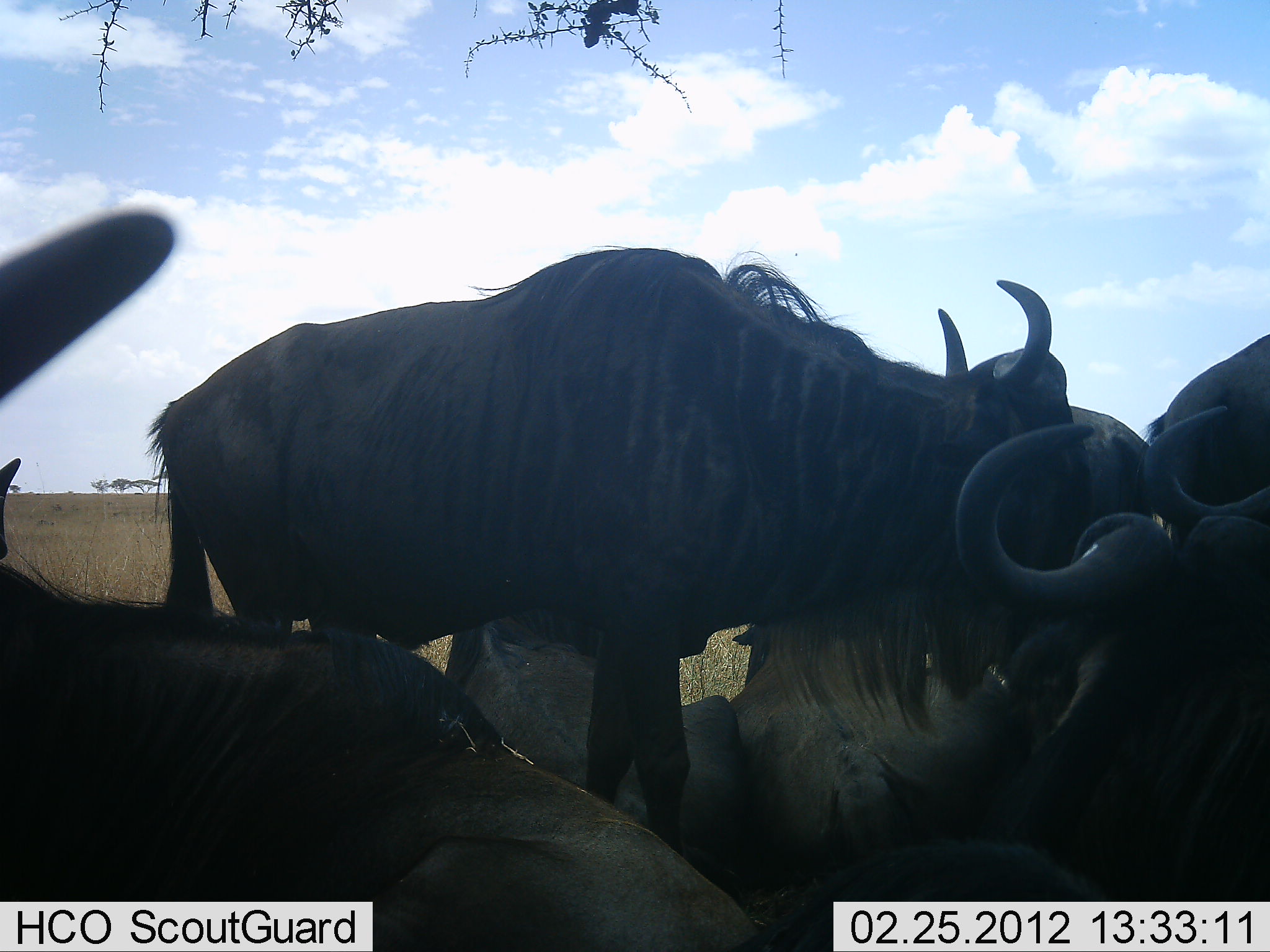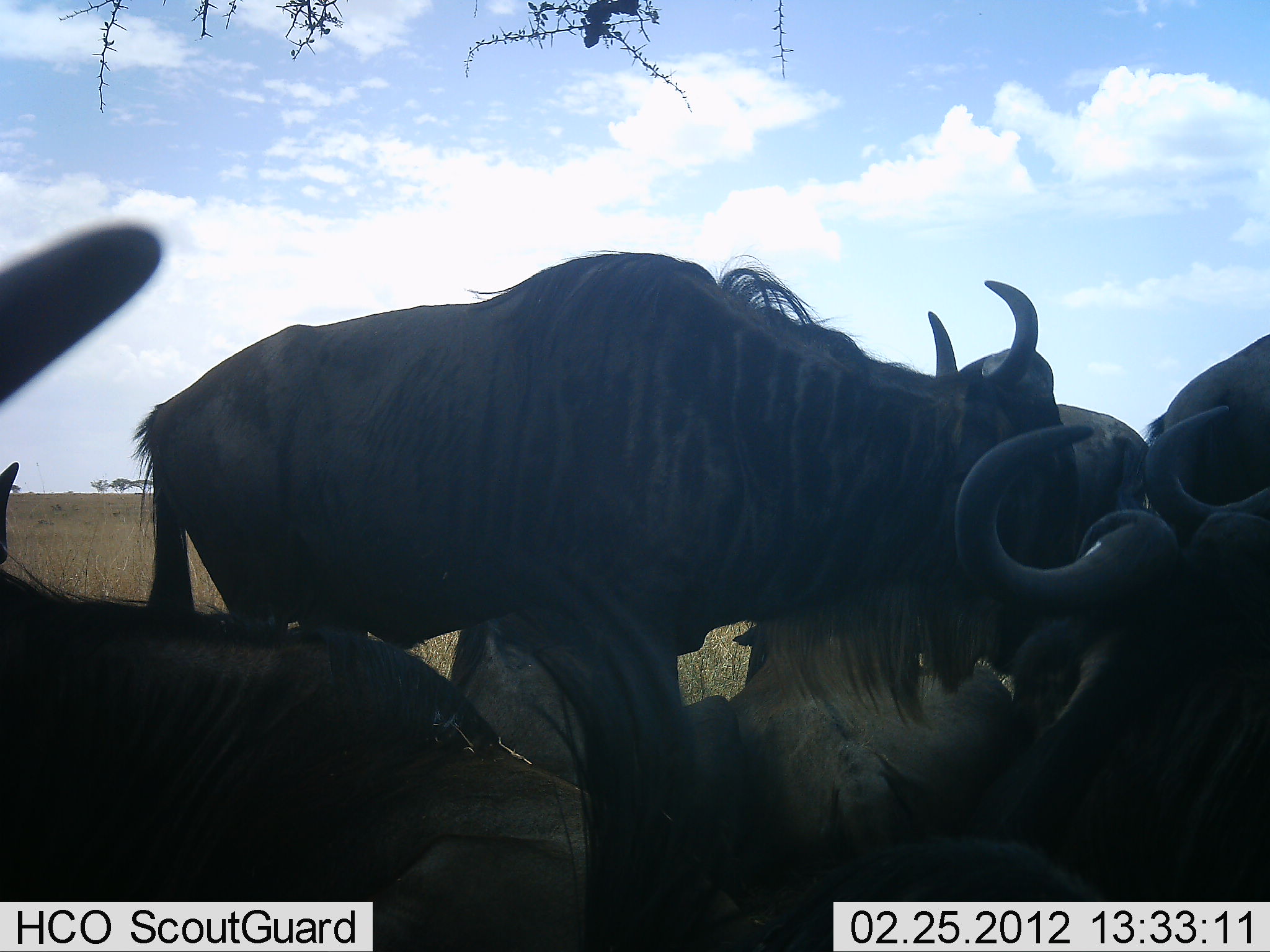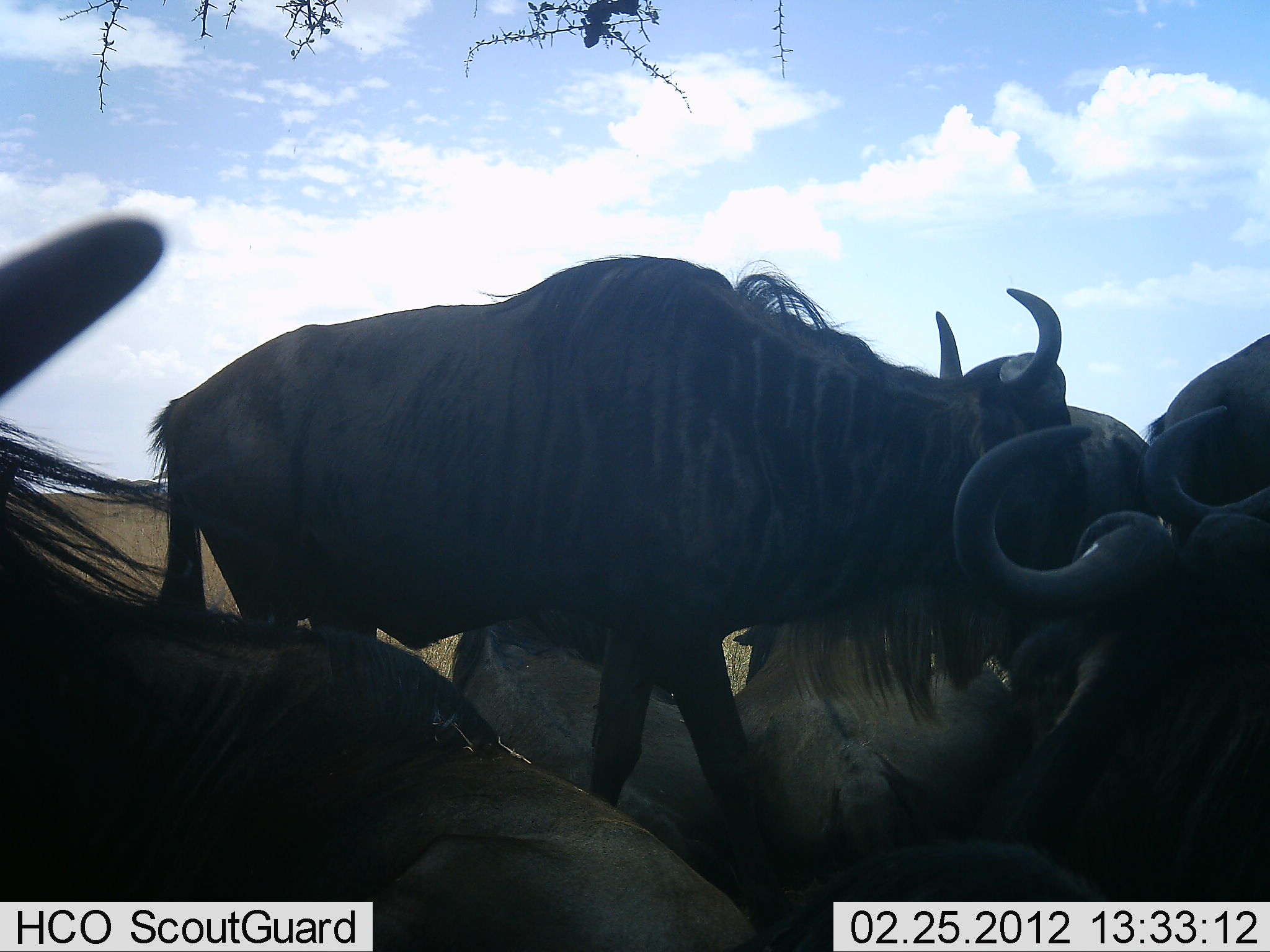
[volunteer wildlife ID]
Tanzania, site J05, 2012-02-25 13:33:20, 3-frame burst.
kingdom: Animalia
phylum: Chordata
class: Mammalia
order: Artiodactyla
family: Bovidae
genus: Connochaetes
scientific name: Connochaetes taurinus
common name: blue wildebeest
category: wildebeest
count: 6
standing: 67%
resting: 92%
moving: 8%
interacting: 8%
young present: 0%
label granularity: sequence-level